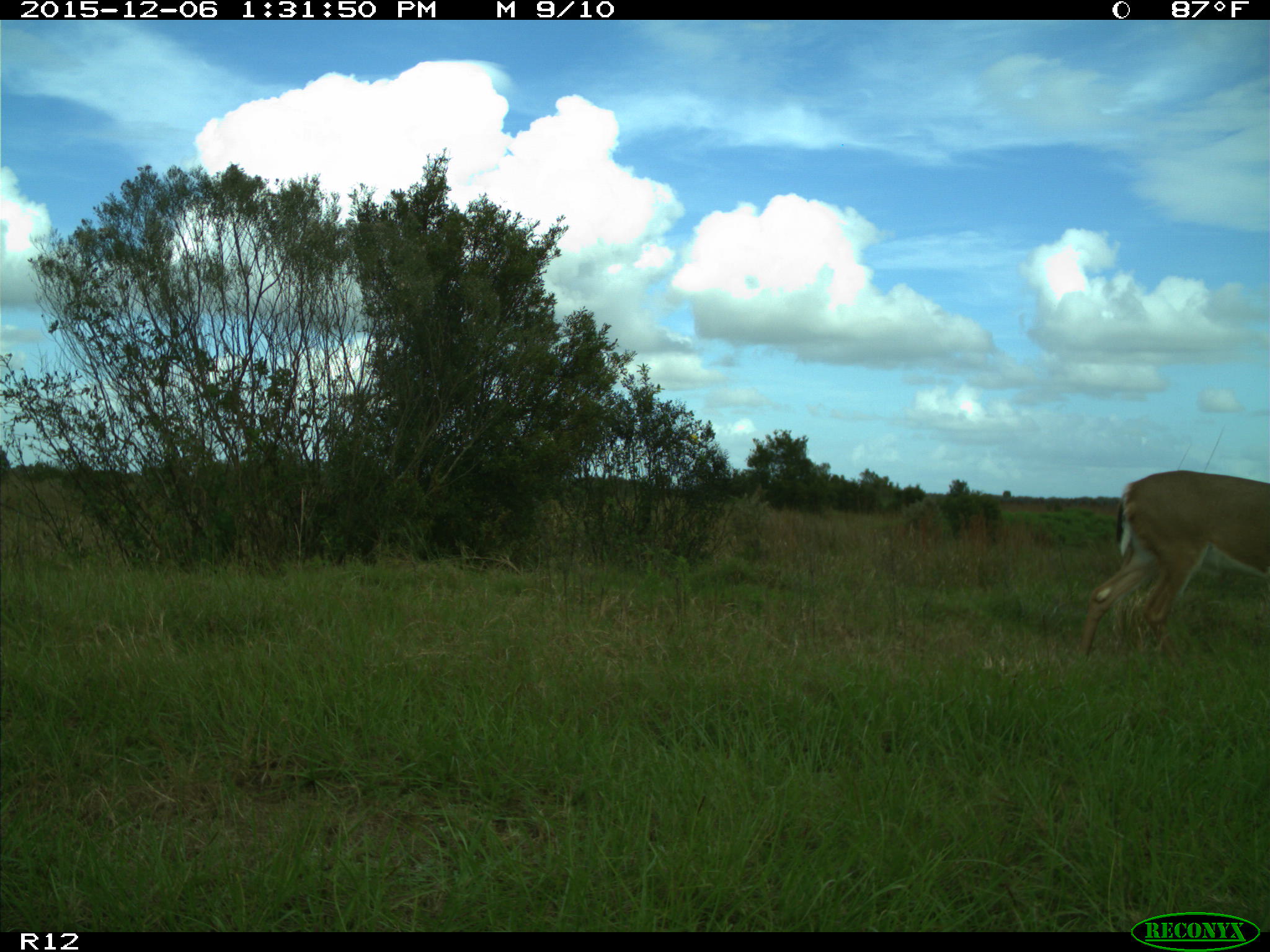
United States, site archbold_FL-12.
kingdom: Animalia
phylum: Chordata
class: Mammalia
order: Artiodactyla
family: Cervidae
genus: Odocoileus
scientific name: Odocoileus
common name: deer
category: unidentified deer